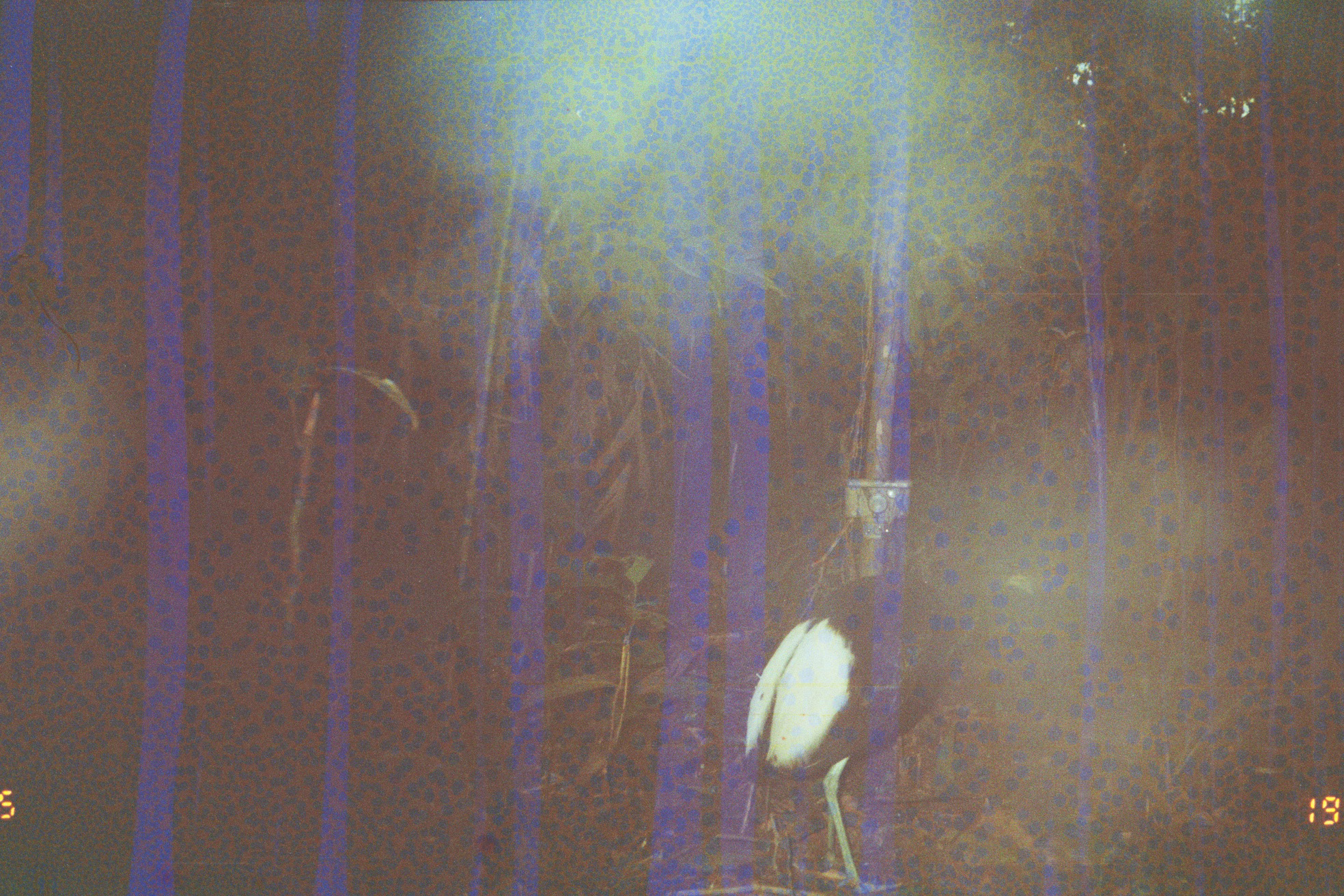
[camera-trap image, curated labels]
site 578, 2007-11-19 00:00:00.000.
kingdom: Animalia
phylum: Chordata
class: Aves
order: Gruiformes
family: Psophiidae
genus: Psophia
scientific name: Psophia leucoptera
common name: pale-winged trumpeter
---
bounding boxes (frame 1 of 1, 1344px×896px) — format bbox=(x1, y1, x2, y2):
psophia leucoptera: bbox=(742, 563, 1041, 894)